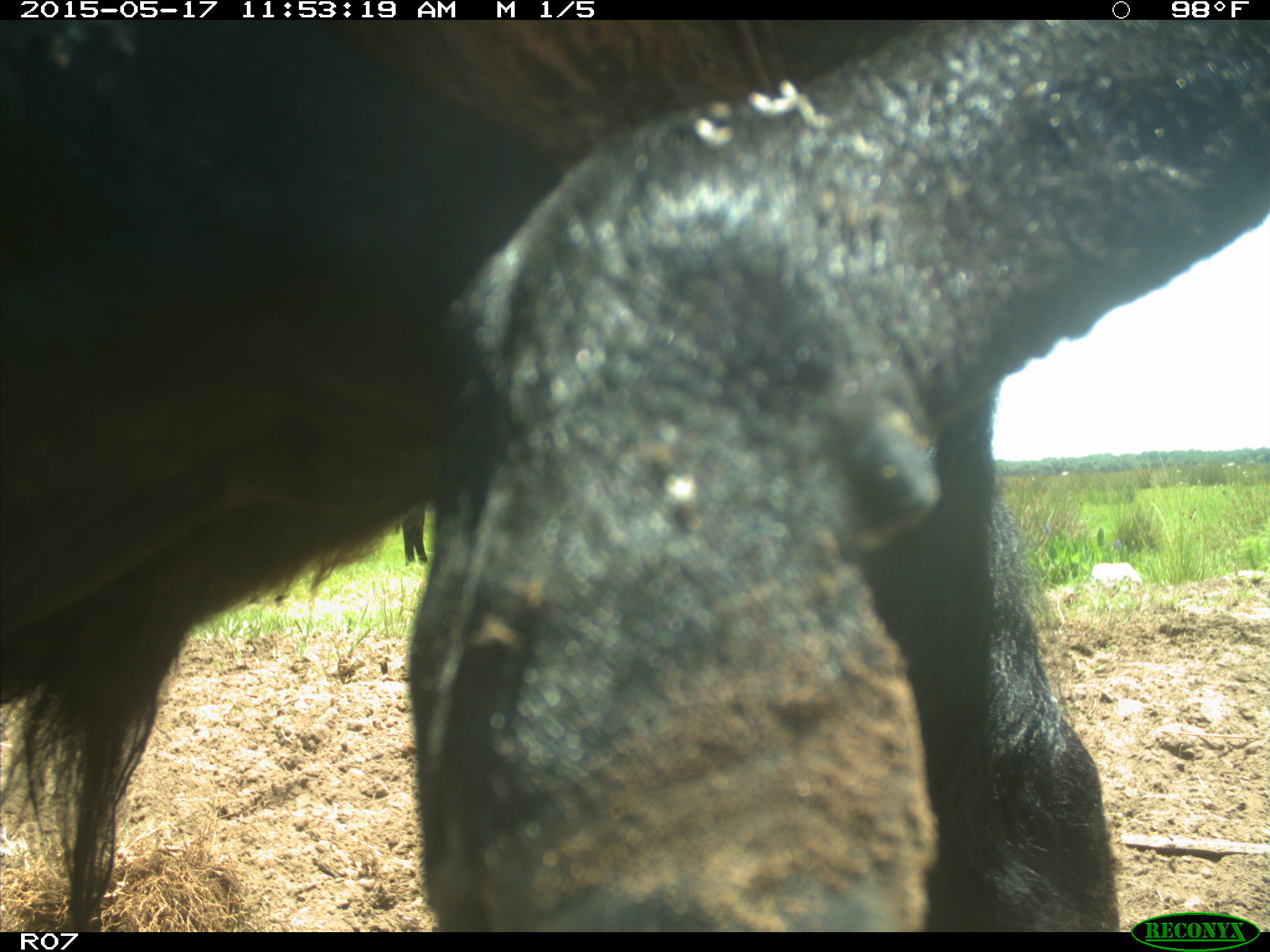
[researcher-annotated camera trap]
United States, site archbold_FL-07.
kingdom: Animalia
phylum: Chordata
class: Mammalia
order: Artiodactyla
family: Bovidae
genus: Bos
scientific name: Bos taurus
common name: domestic cow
Bos taurus (domestic cow).